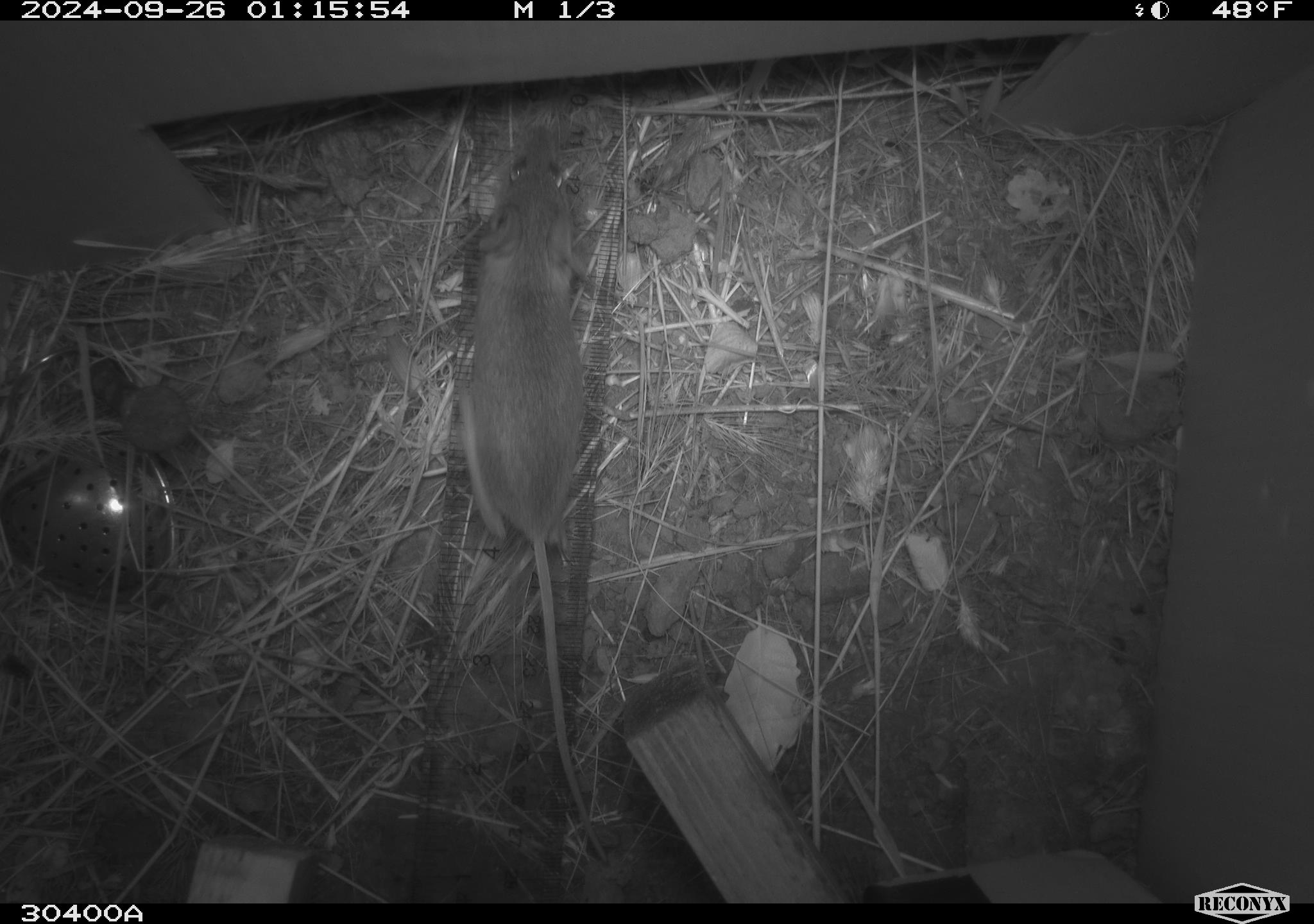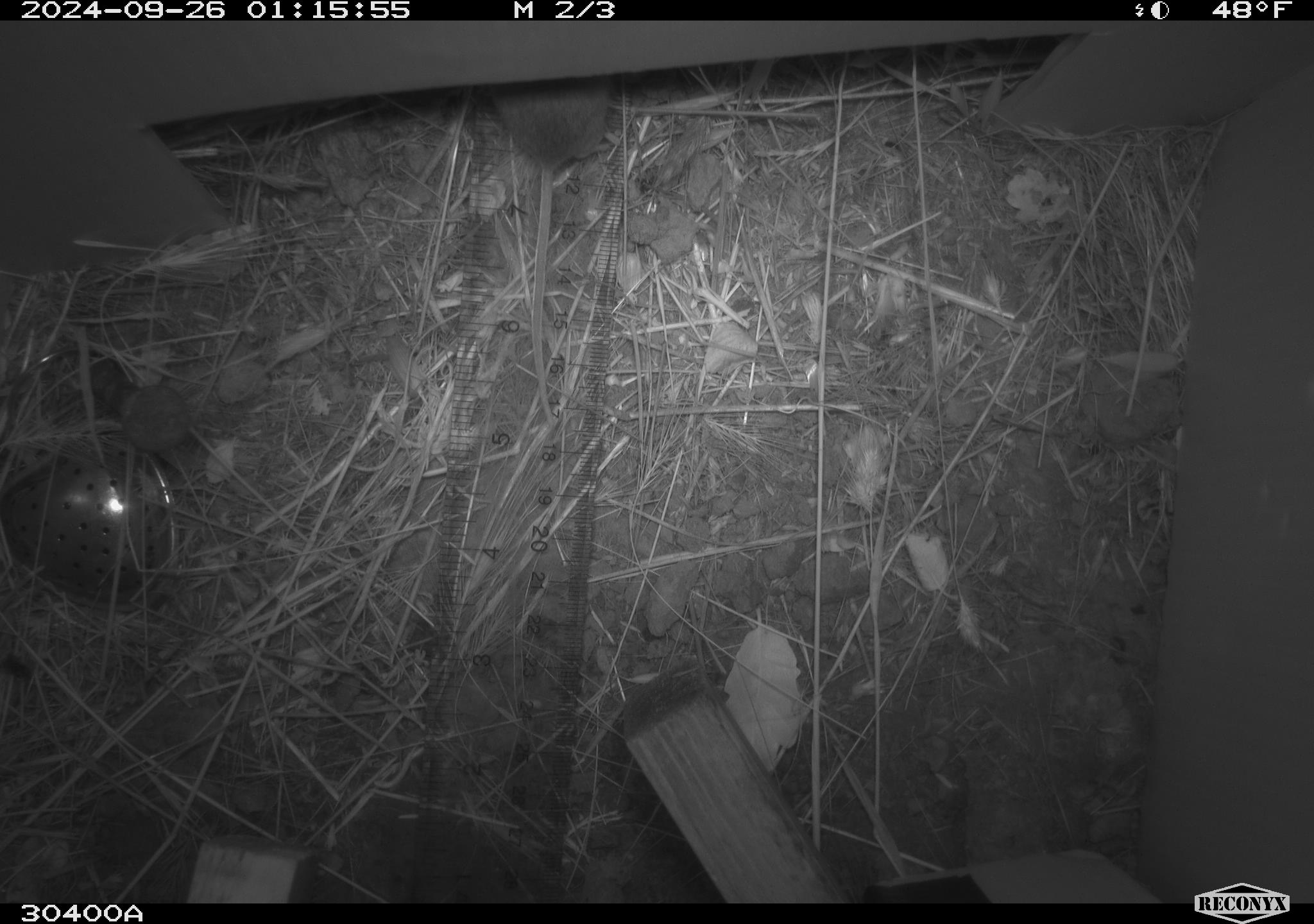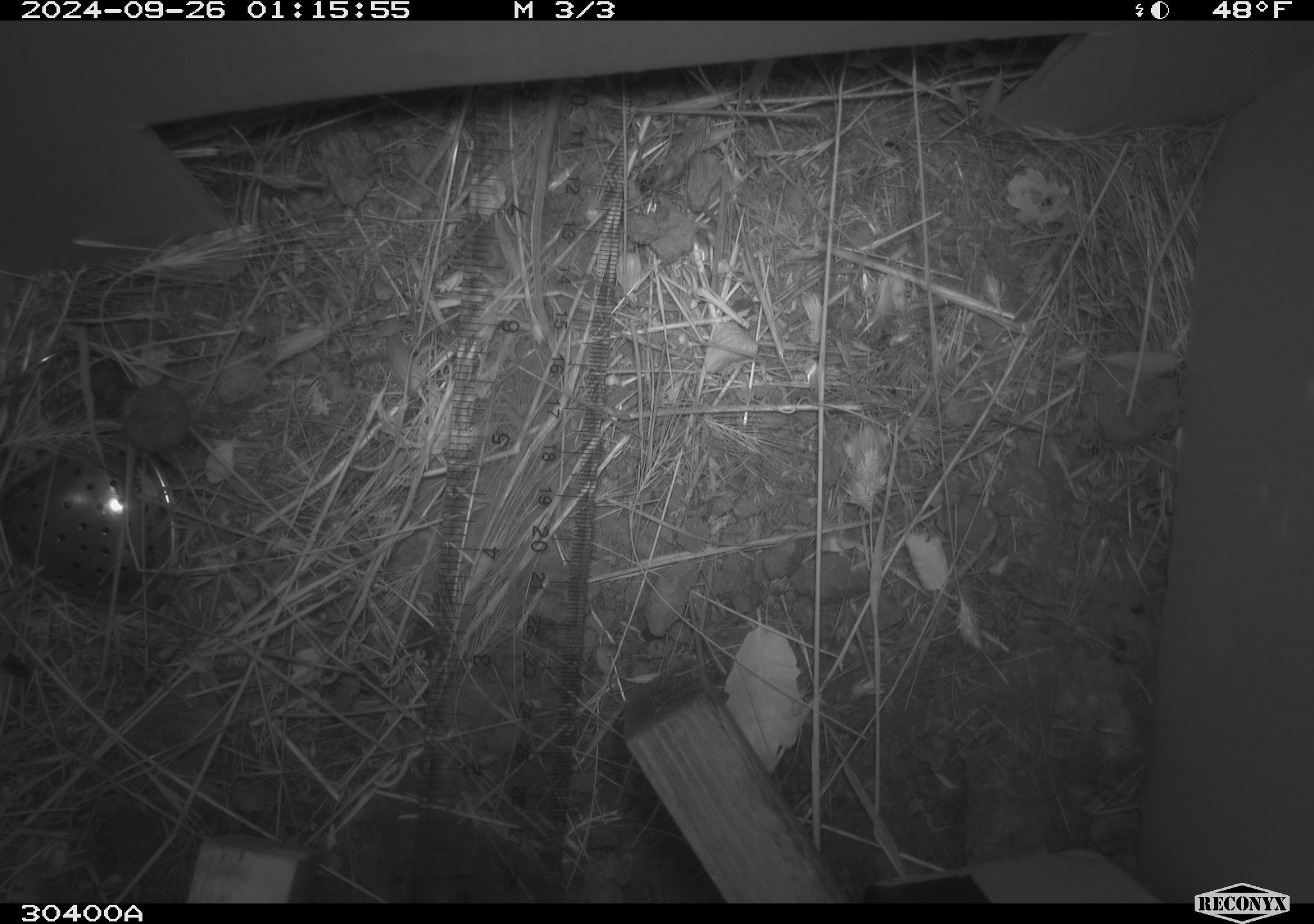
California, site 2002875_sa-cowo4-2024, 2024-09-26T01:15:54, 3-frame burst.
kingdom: Animalia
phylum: Chordata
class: Mammalia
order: Rodentia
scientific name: Rodentia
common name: mouse species